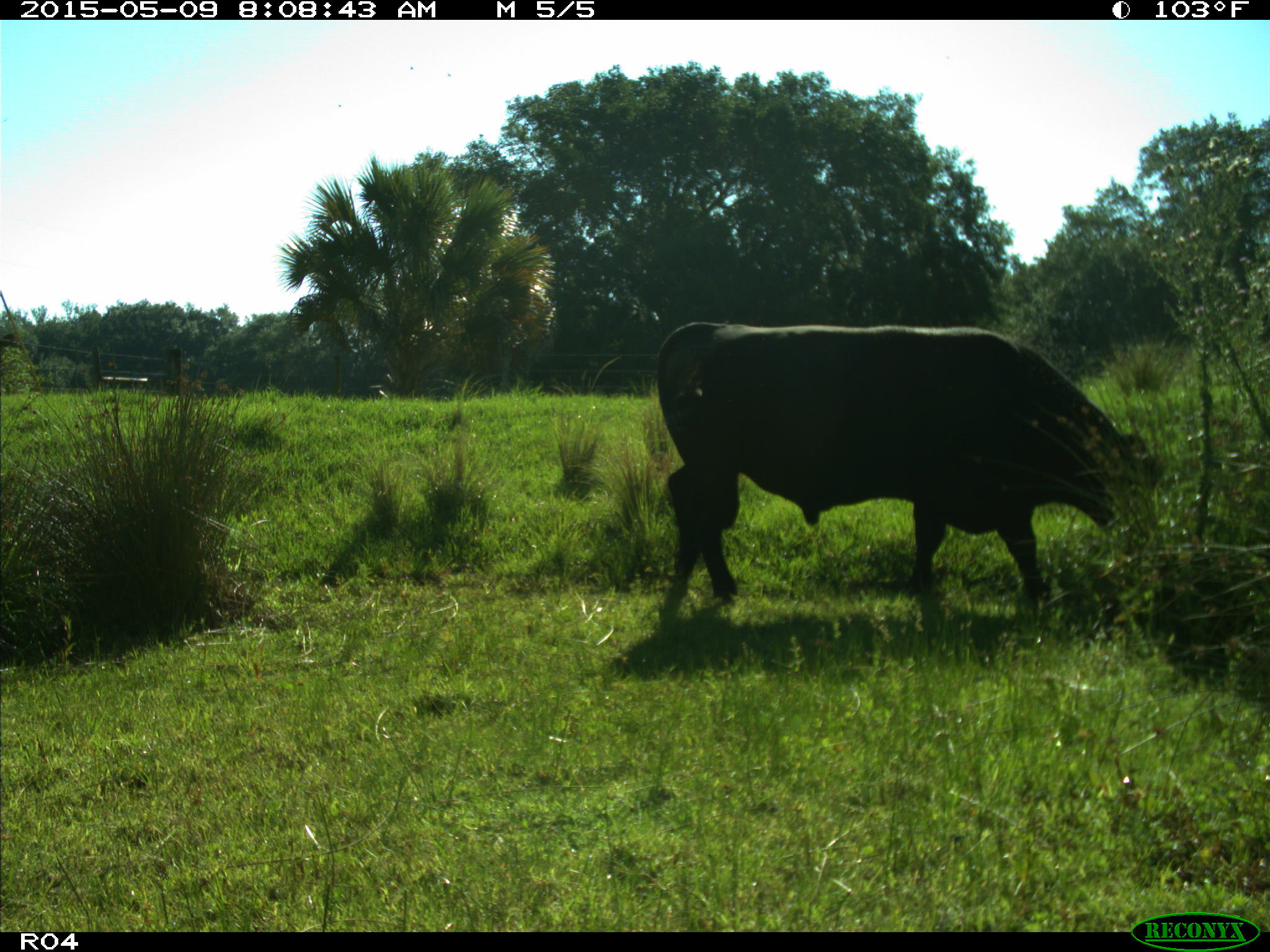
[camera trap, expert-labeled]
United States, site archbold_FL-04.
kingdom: Animalia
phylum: Chordata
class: Mammalia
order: Artiodactyla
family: Bovidae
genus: Bos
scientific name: Bos taurus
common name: domestic cow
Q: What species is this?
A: Bos taurus (domestic cow).